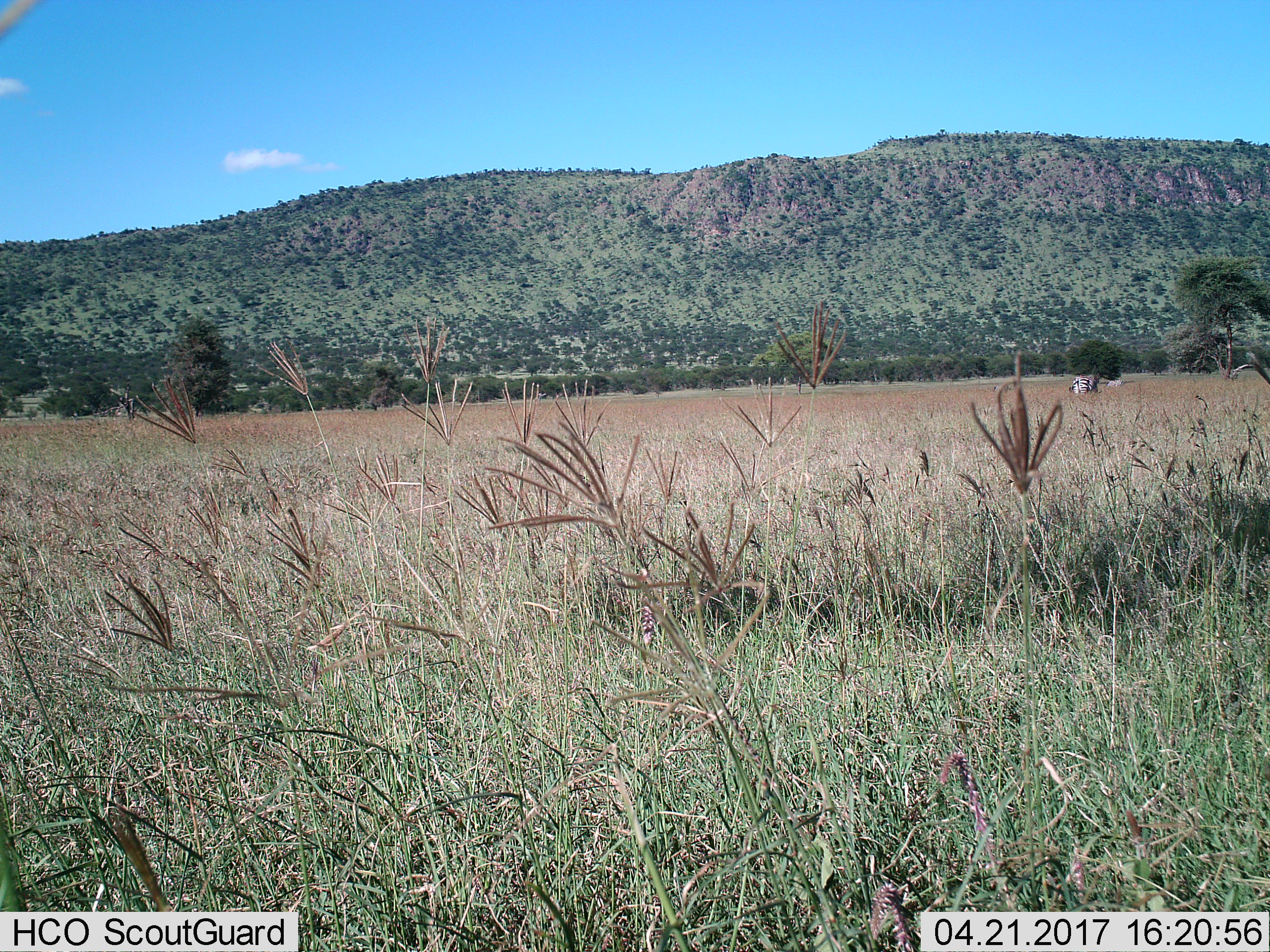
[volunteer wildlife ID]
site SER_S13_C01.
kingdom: Animalia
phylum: Chordata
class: Mammalia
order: Perissodactyla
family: Equidae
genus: Equus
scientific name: Equus quagga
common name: plains zebra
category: zebraplains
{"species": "zebraplains (plains zebra) (Equus quagga)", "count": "2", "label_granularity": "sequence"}